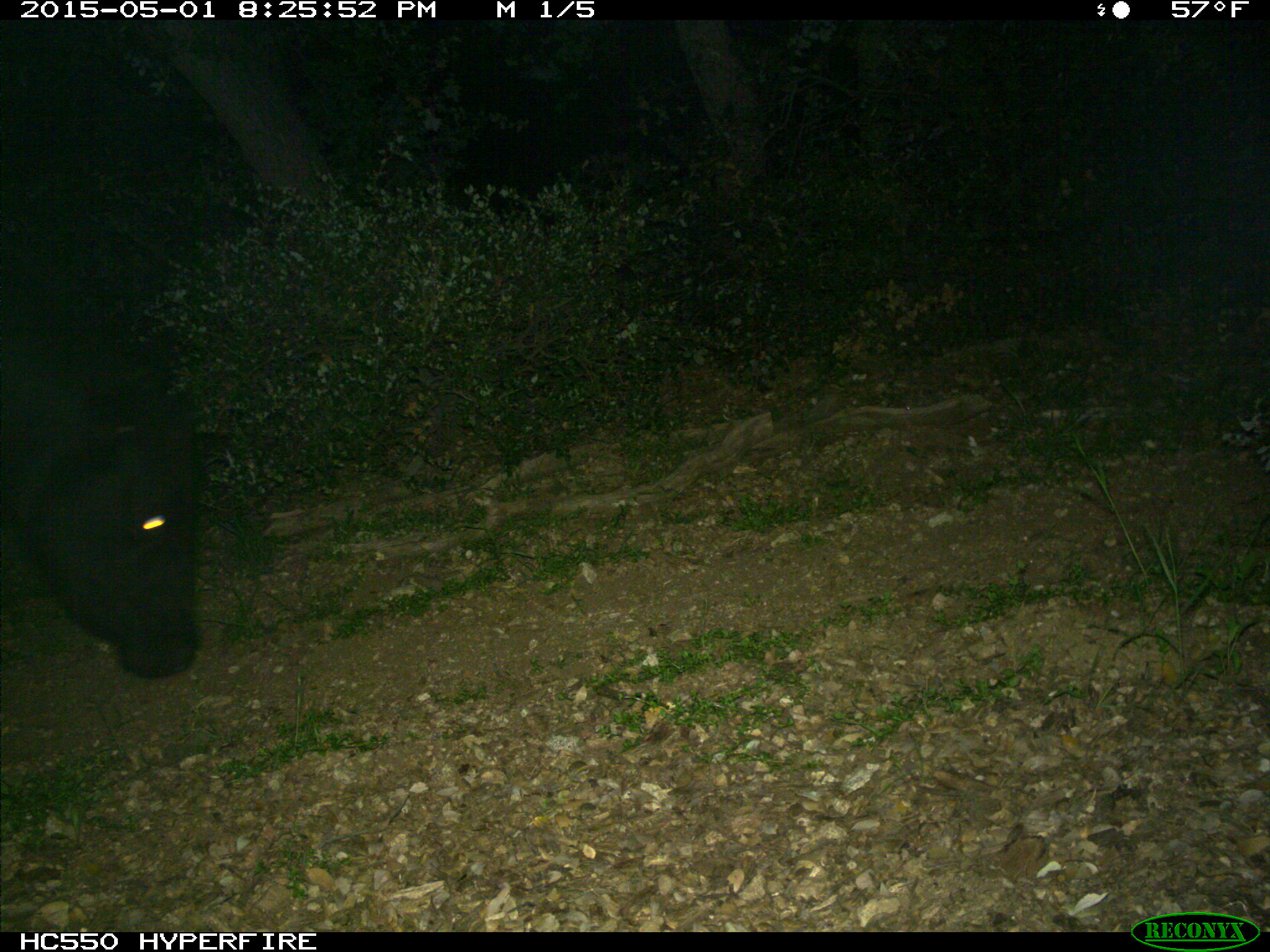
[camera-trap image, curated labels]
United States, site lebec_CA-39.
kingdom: Animalia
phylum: Chordata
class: Mammalia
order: Artiodactyla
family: Bovidae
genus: Bos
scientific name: Bos taurus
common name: domestic cow